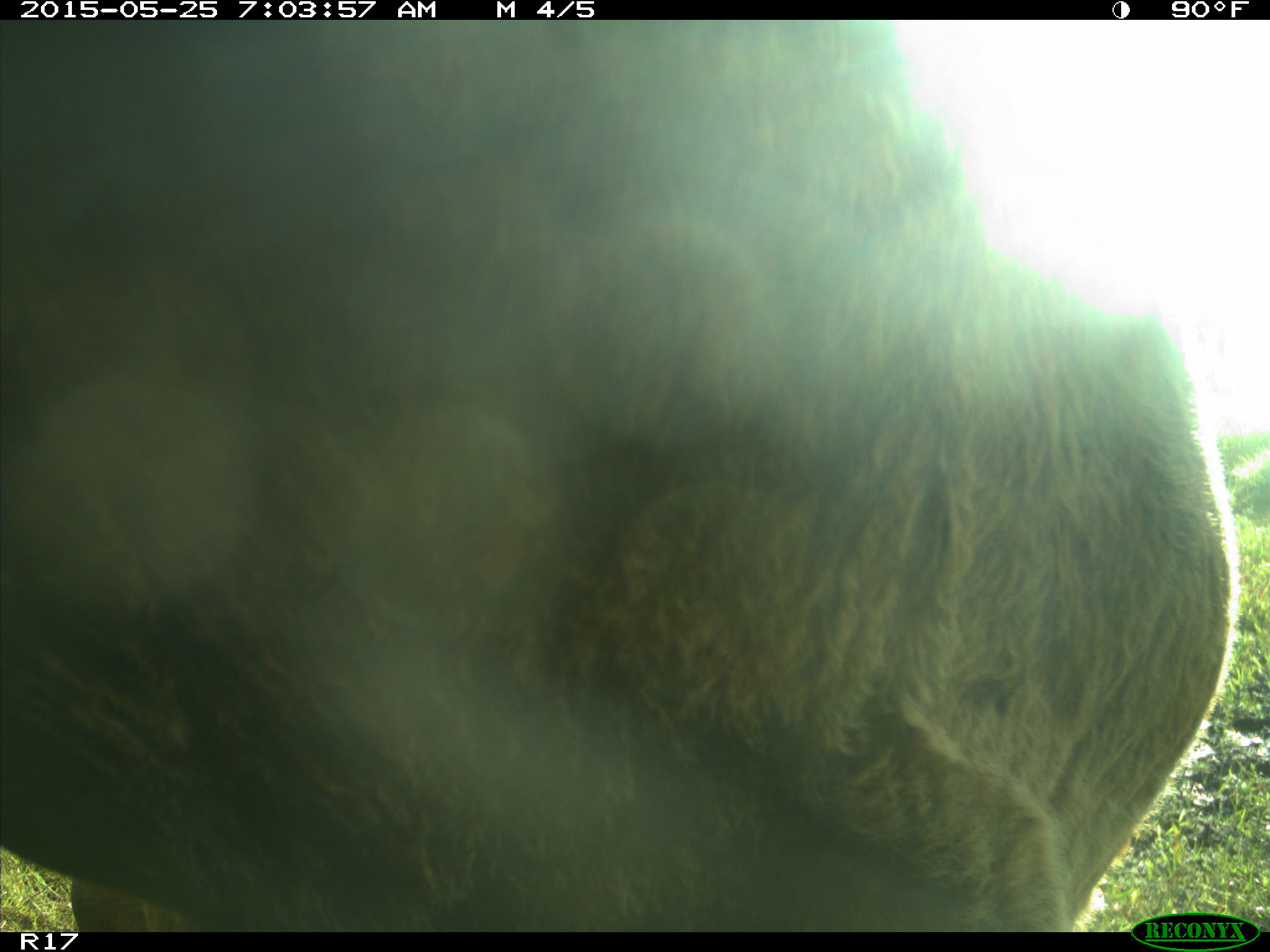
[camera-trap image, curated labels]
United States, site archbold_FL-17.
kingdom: Animalia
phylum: Chordata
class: Mammalia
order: Artiodactyla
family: Bovidae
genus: Bos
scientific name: Bos taurus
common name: domestic cow